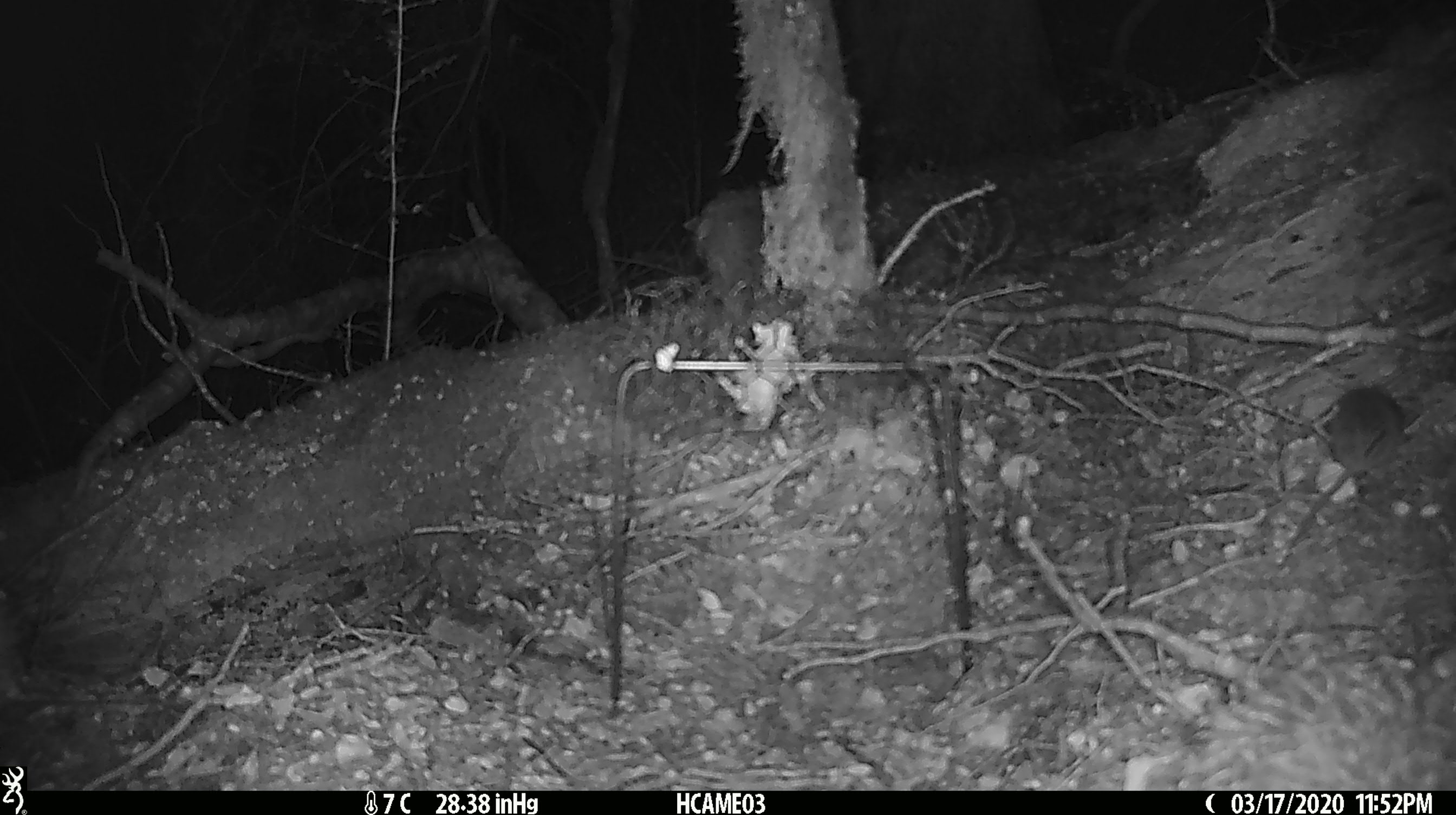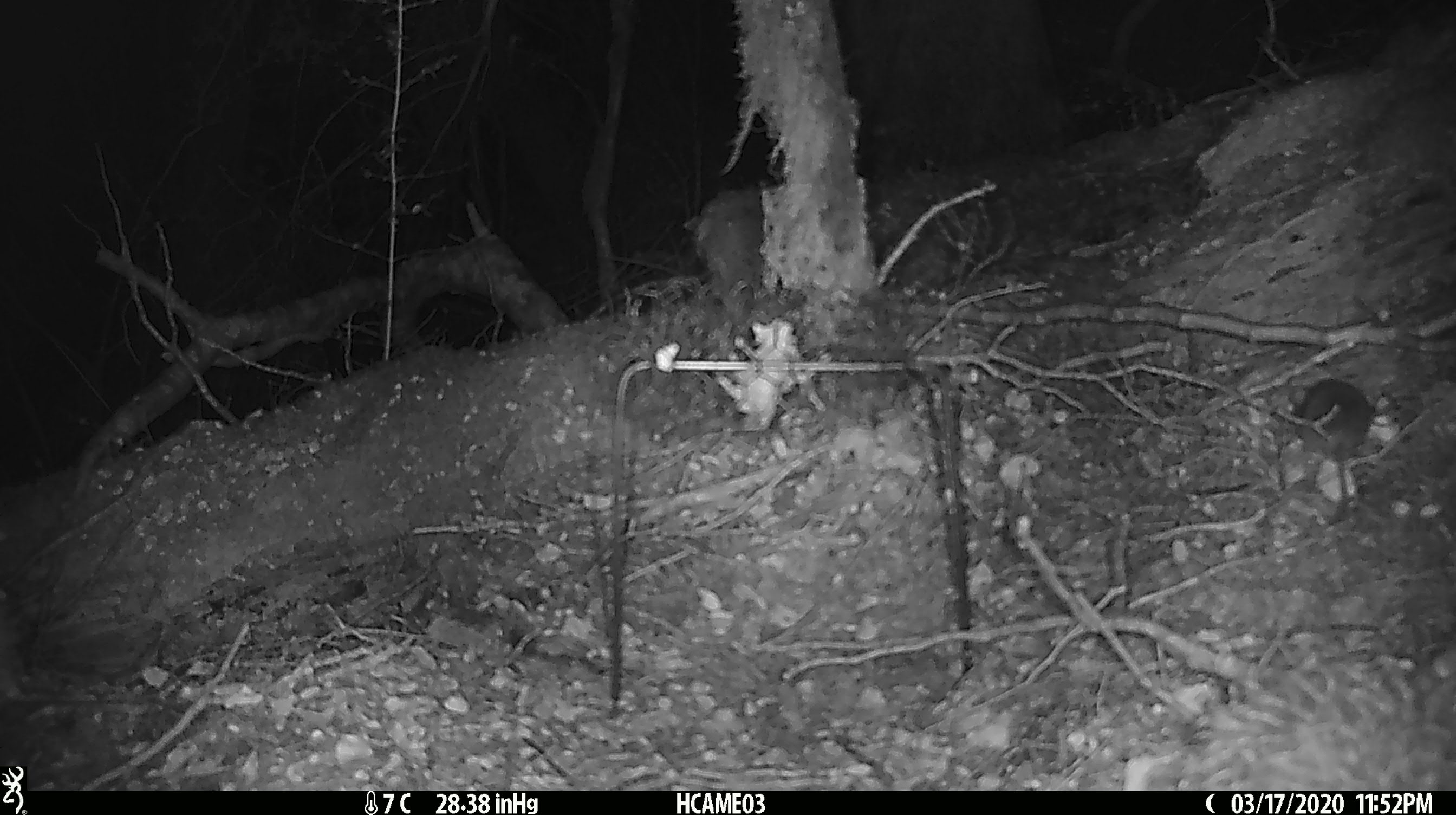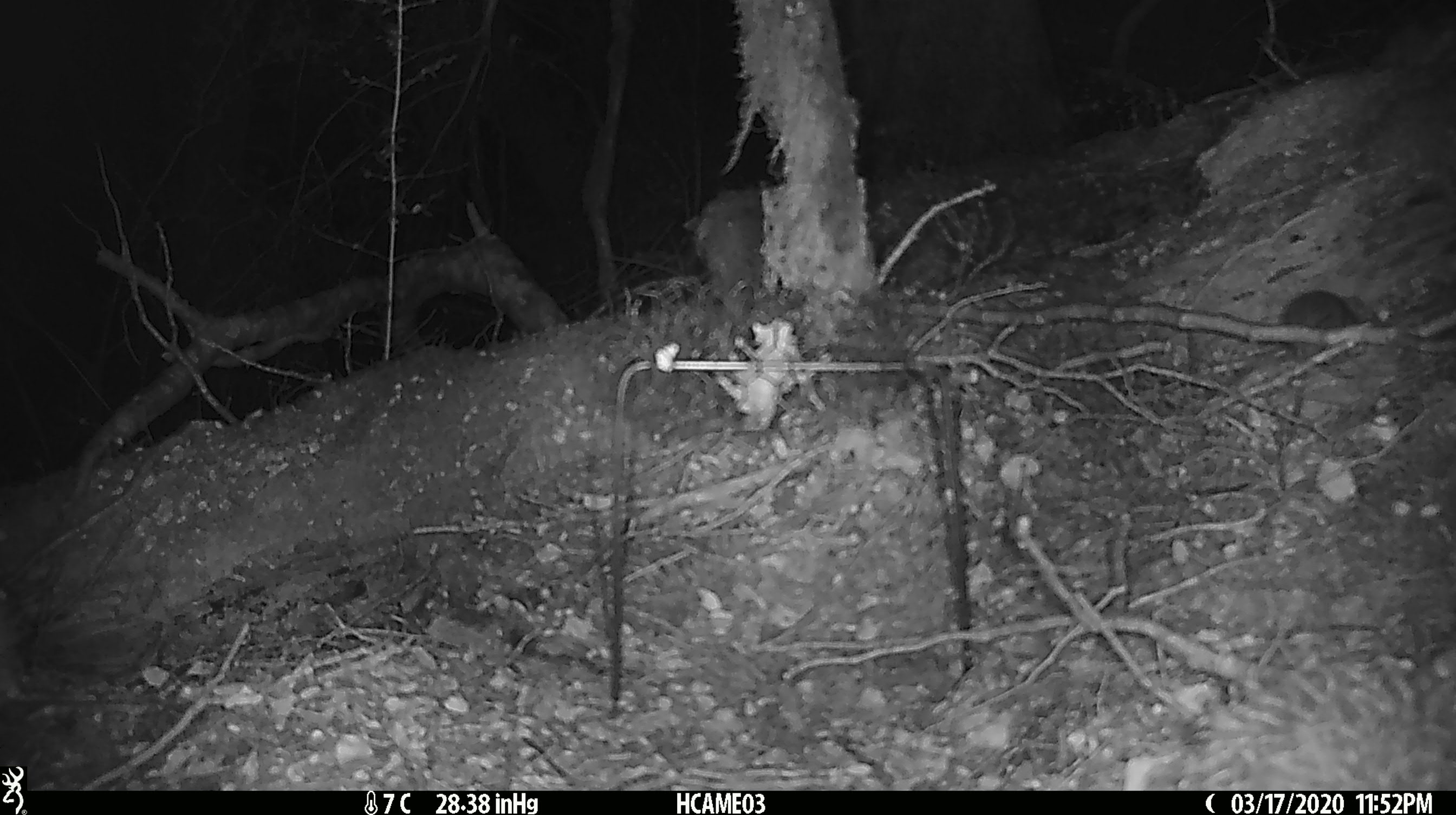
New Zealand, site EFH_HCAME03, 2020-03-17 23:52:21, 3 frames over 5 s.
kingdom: Animalia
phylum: Chordata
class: Mammalia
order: Rodentia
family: Muridae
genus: Mus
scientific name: Mus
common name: mouse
Mouse (Mus).